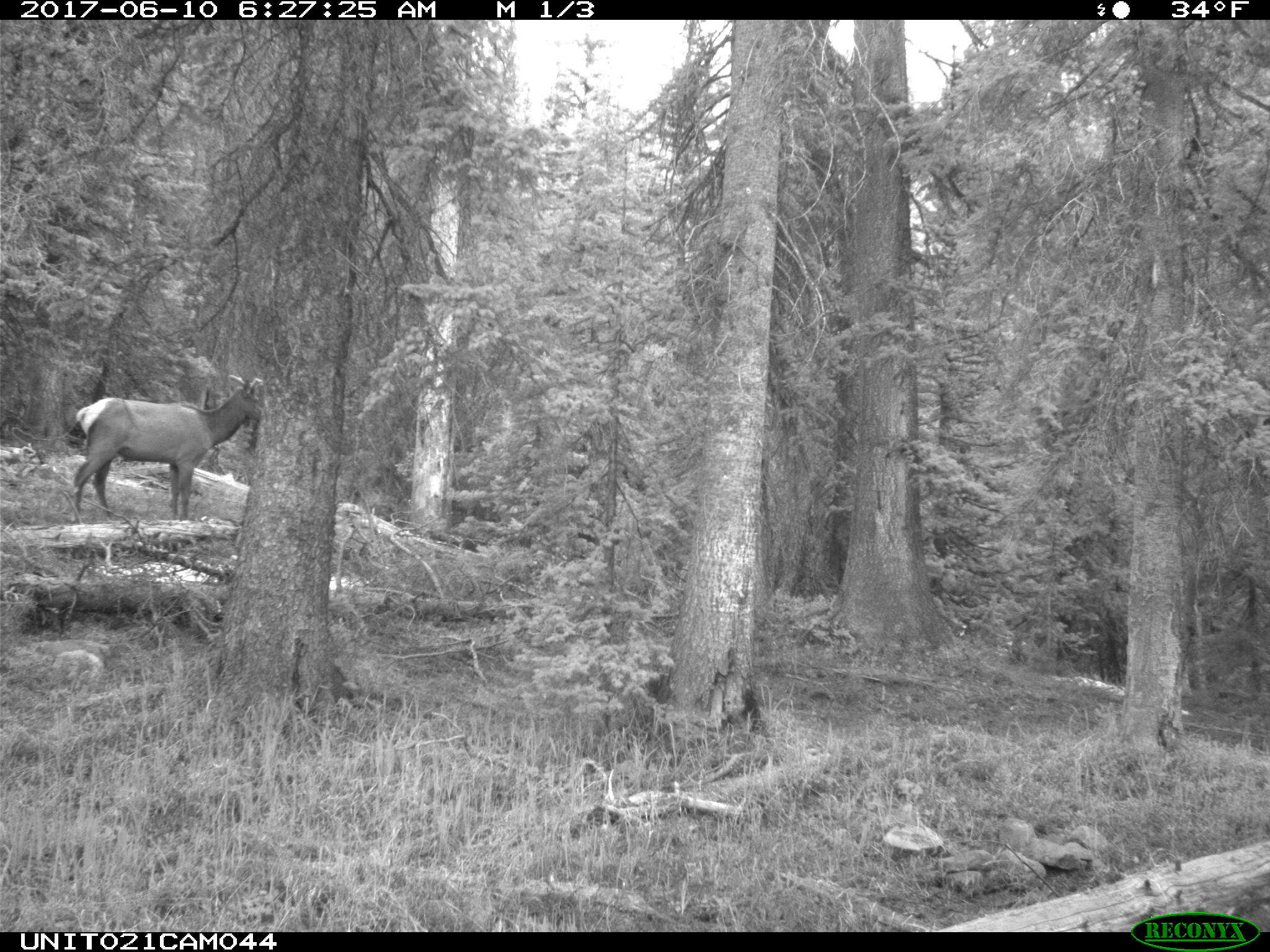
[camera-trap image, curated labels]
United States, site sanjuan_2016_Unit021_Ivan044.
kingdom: Animalia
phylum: Chordata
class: Mammalia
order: Artiodactyla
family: Cervidae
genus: Cervus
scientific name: Cervus elaphus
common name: red deer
Cervus elaphus (red deer).